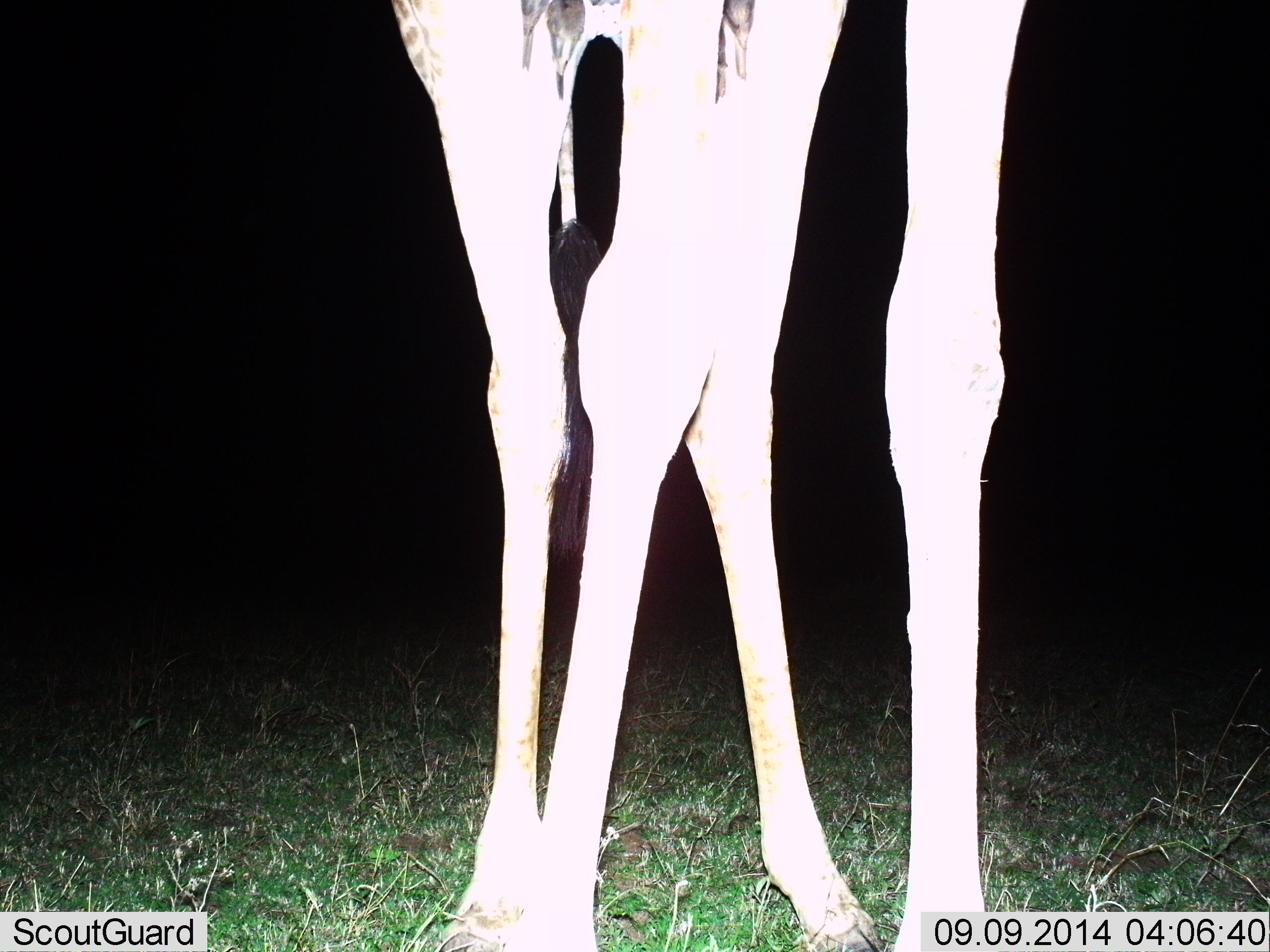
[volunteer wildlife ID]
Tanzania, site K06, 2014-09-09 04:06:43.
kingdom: Animalia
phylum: Chordata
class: Mammalia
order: Artiodactyla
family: Giraffidae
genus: Giraffa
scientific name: Giraffa camelopardalis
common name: giraffe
Giraffe (Giraffa camelopardalis), count 1. Behavior (volunteer vote fractions): standing 100%, resting 0%, moving 0%, interacting 0%. Young present (vote fraction): 0%. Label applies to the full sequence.